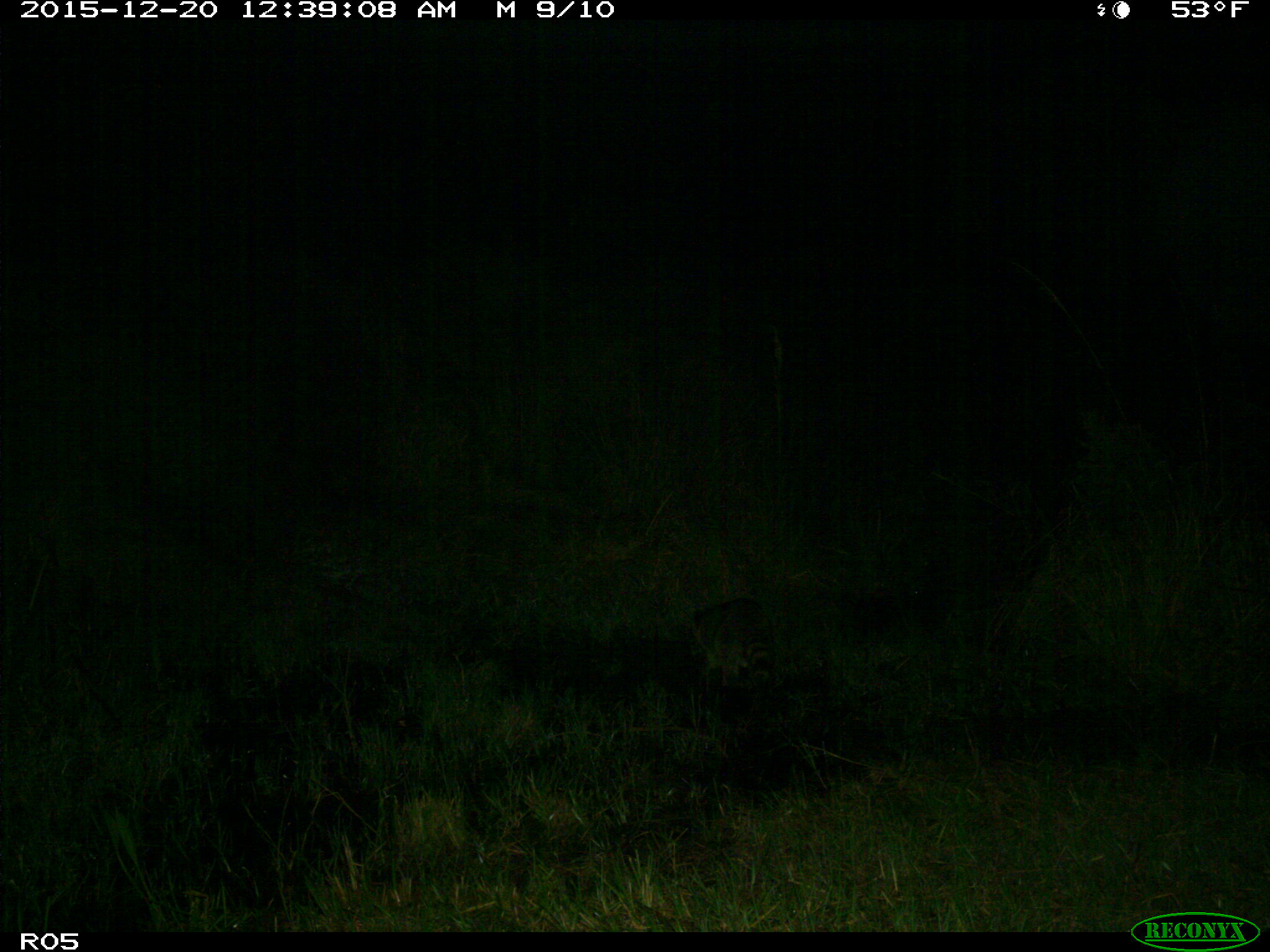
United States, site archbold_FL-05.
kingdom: Animalia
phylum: Chordata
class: Mammalia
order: Carnivora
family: Procyonidae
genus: Procyon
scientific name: Procyon lotor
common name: common raccoon